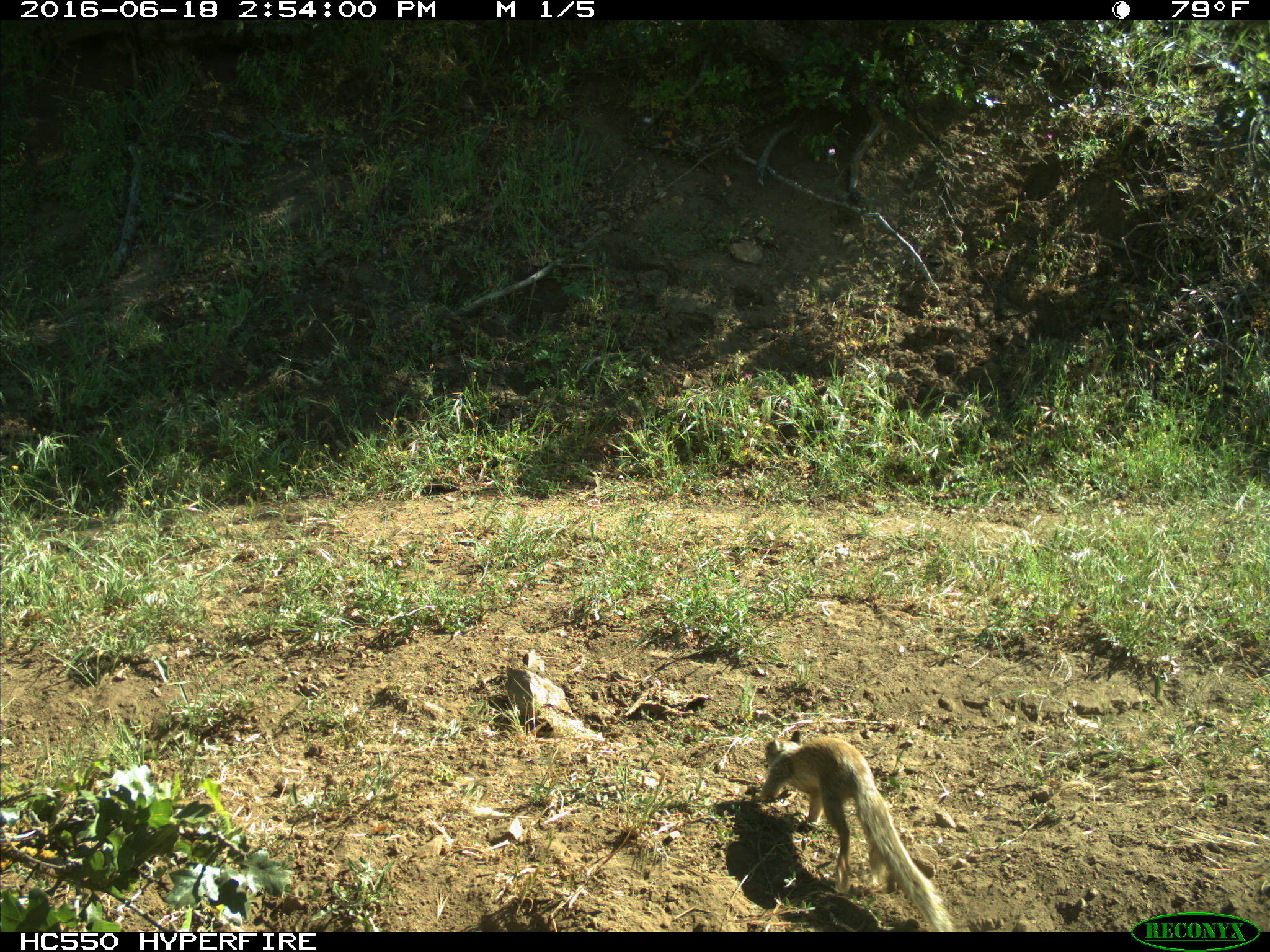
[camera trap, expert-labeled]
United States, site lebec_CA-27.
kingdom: Animalia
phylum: Chordata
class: Mammalia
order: Rodentia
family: Sciuridae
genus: Otospermophilus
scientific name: Otospermophilus beecheyi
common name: california ground squirrel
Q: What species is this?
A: Otospermophilus beecheyi (california ground squirrel).